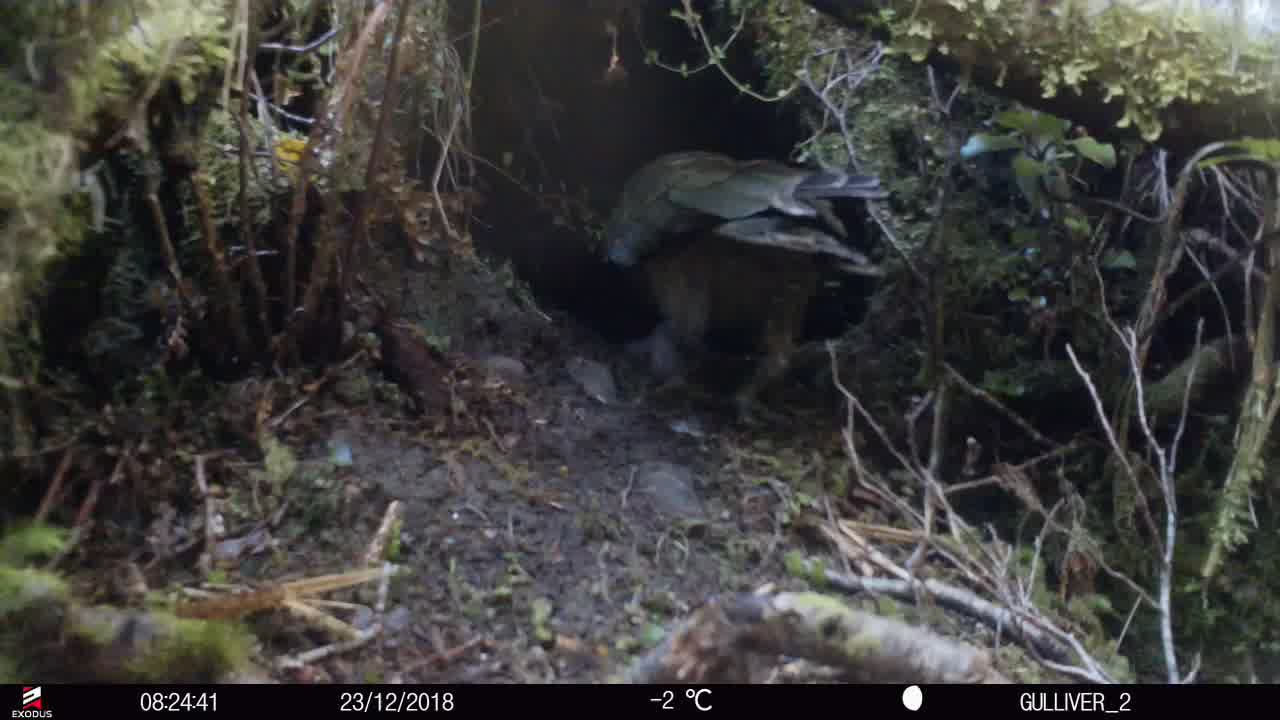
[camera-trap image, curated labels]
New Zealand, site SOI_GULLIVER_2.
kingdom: Animalia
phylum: Chordata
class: Aves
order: Psittaciformes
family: Strigopidae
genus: Nestor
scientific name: Nestor notabilis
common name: kea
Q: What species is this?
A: Kea (Nestor notabilis).